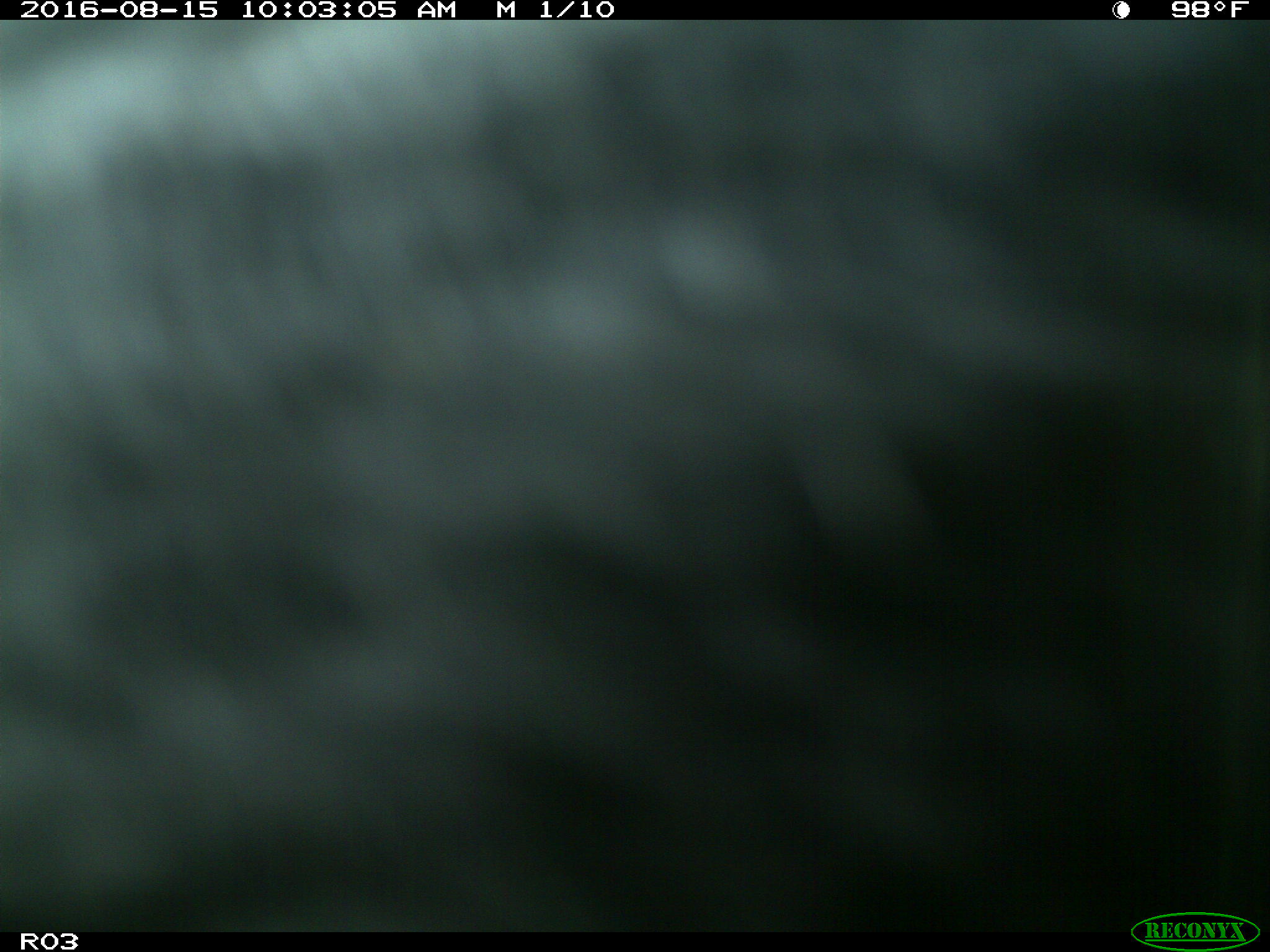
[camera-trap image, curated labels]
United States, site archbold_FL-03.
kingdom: Animalia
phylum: Chordata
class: Mammalia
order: Artiodactyla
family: Bovidae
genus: Bos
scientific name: Bos taurus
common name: domestic cow